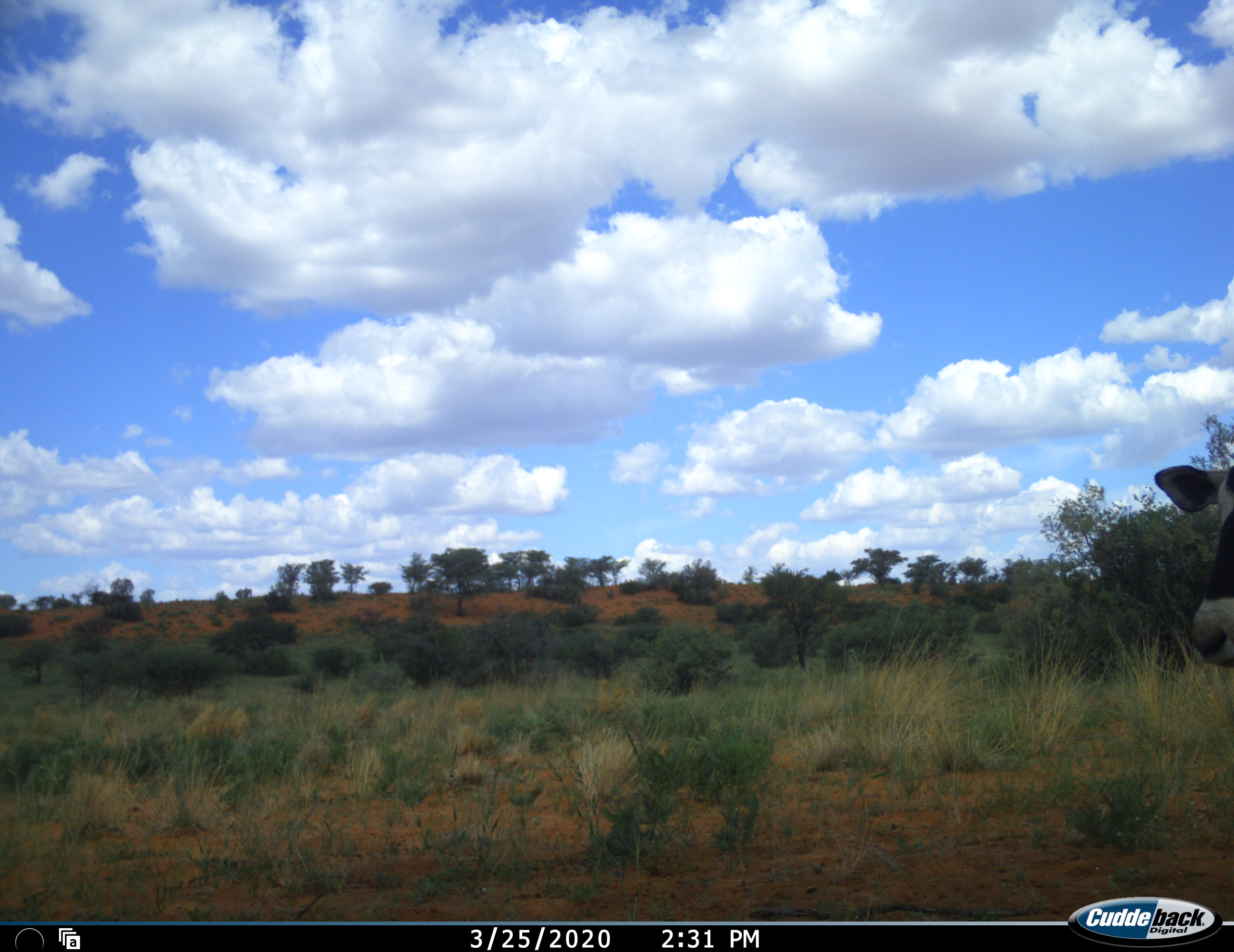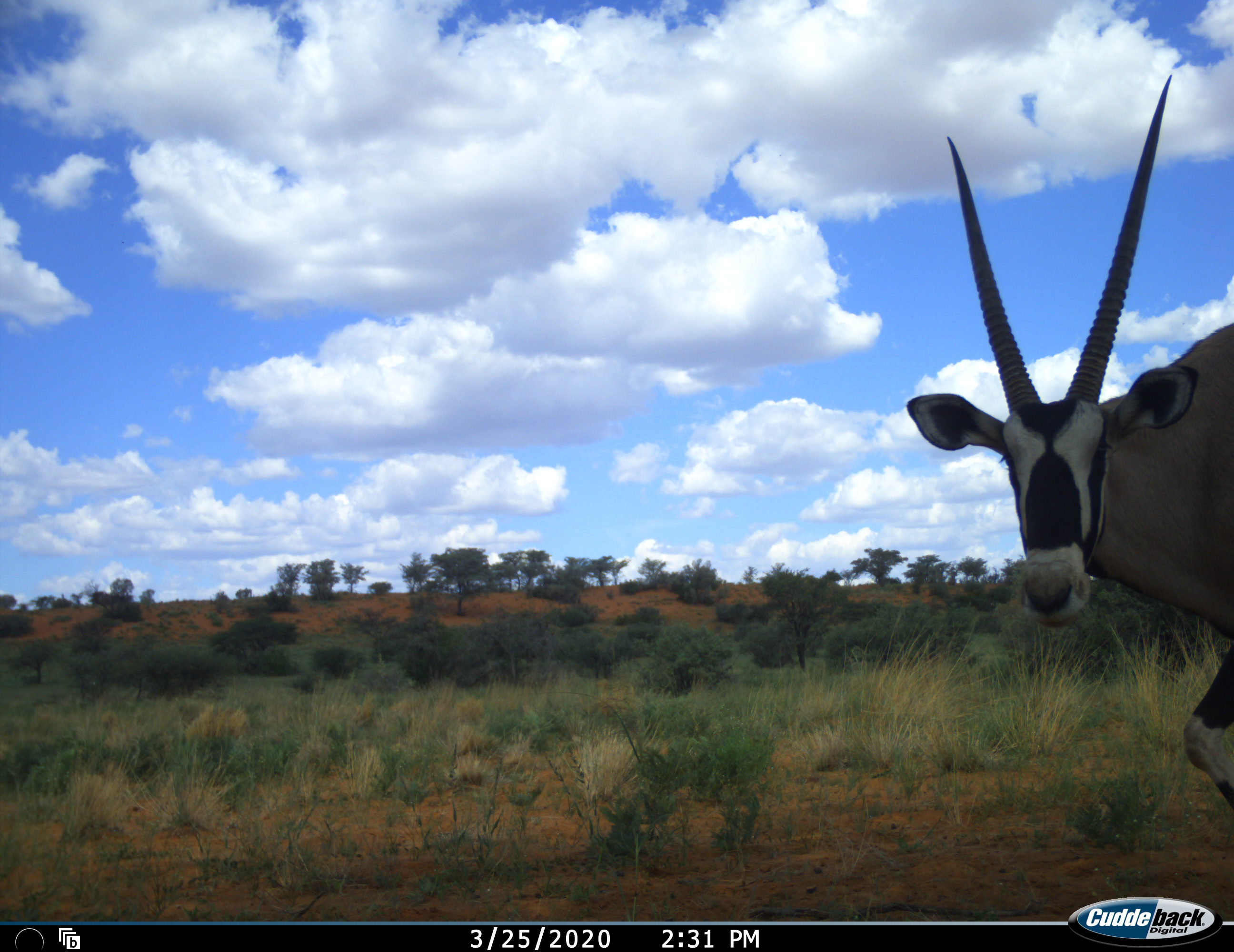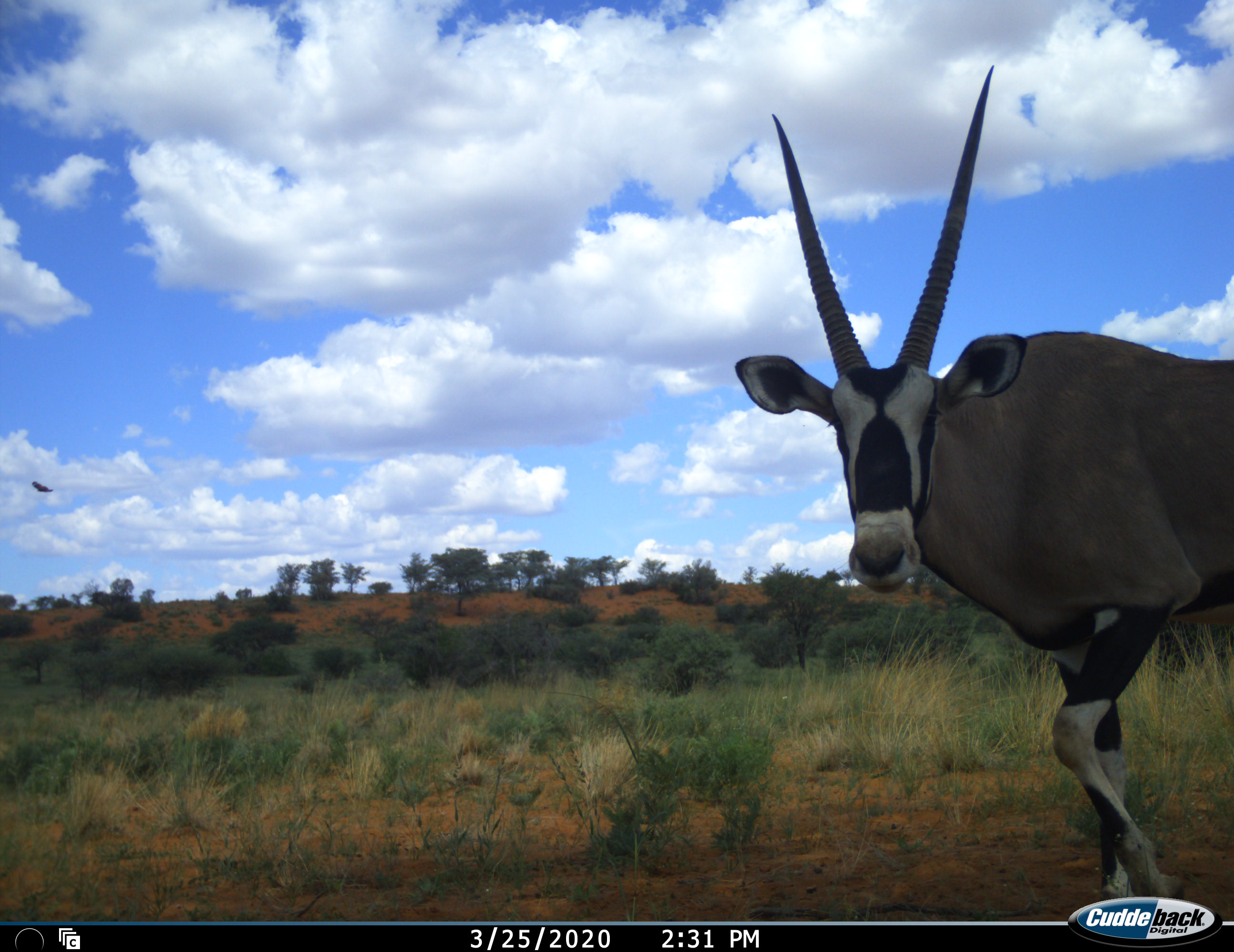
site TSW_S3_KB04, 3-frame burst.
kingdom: Animalia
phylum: Chordata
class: Mammalia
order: Artiodactyla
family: Bovidae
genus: Oryx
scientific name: Oryx gazella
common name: gemsbok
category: oryx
Oryx (gemsbok) (Oryx gazella), count 1. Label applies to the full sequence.